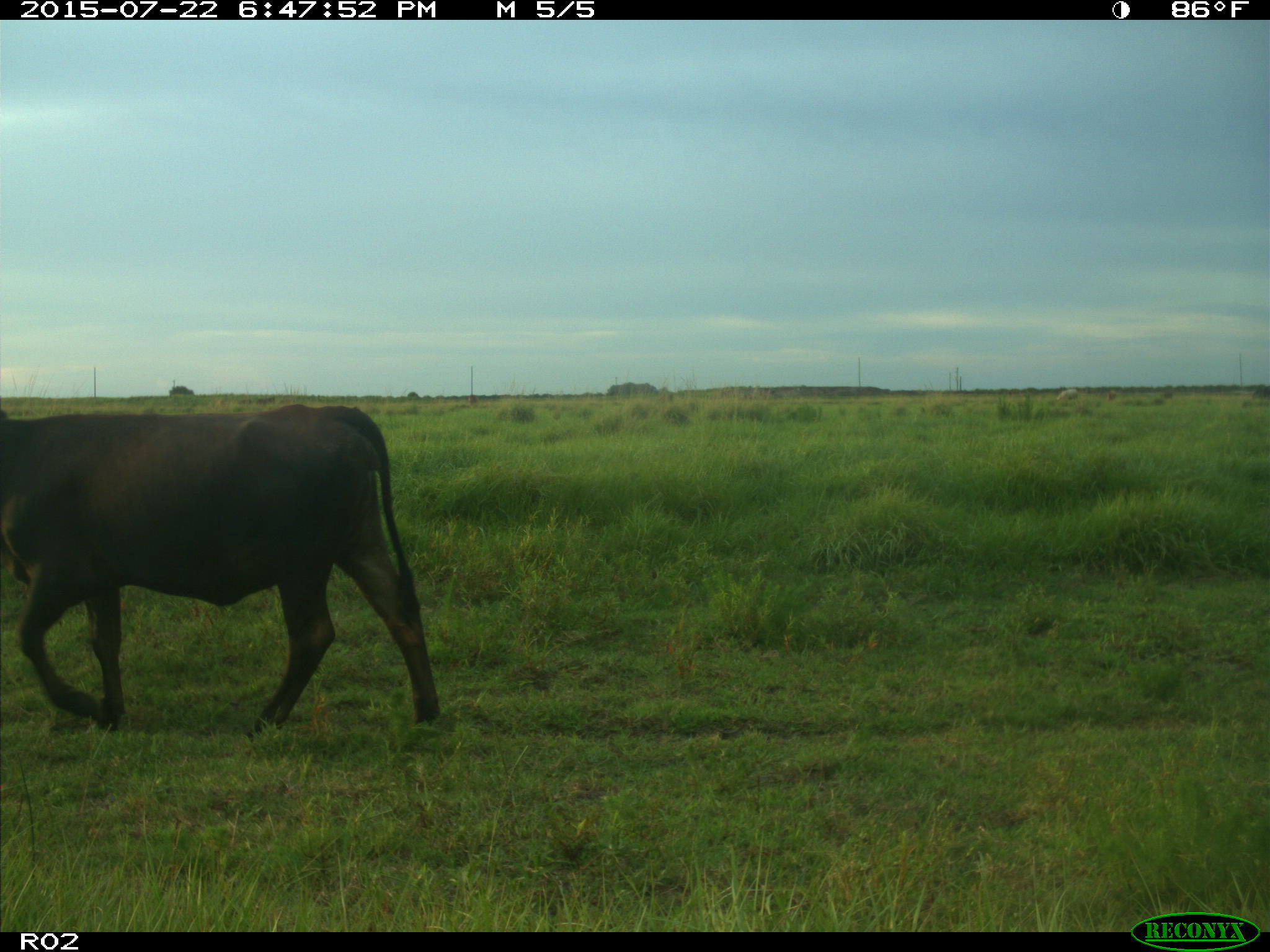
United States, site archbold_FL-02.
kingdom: Animalia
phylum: Chordata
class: Mammalia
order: Artiodactyla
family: Bovidae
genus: Bos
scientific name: Bos taurus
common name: domestic cow